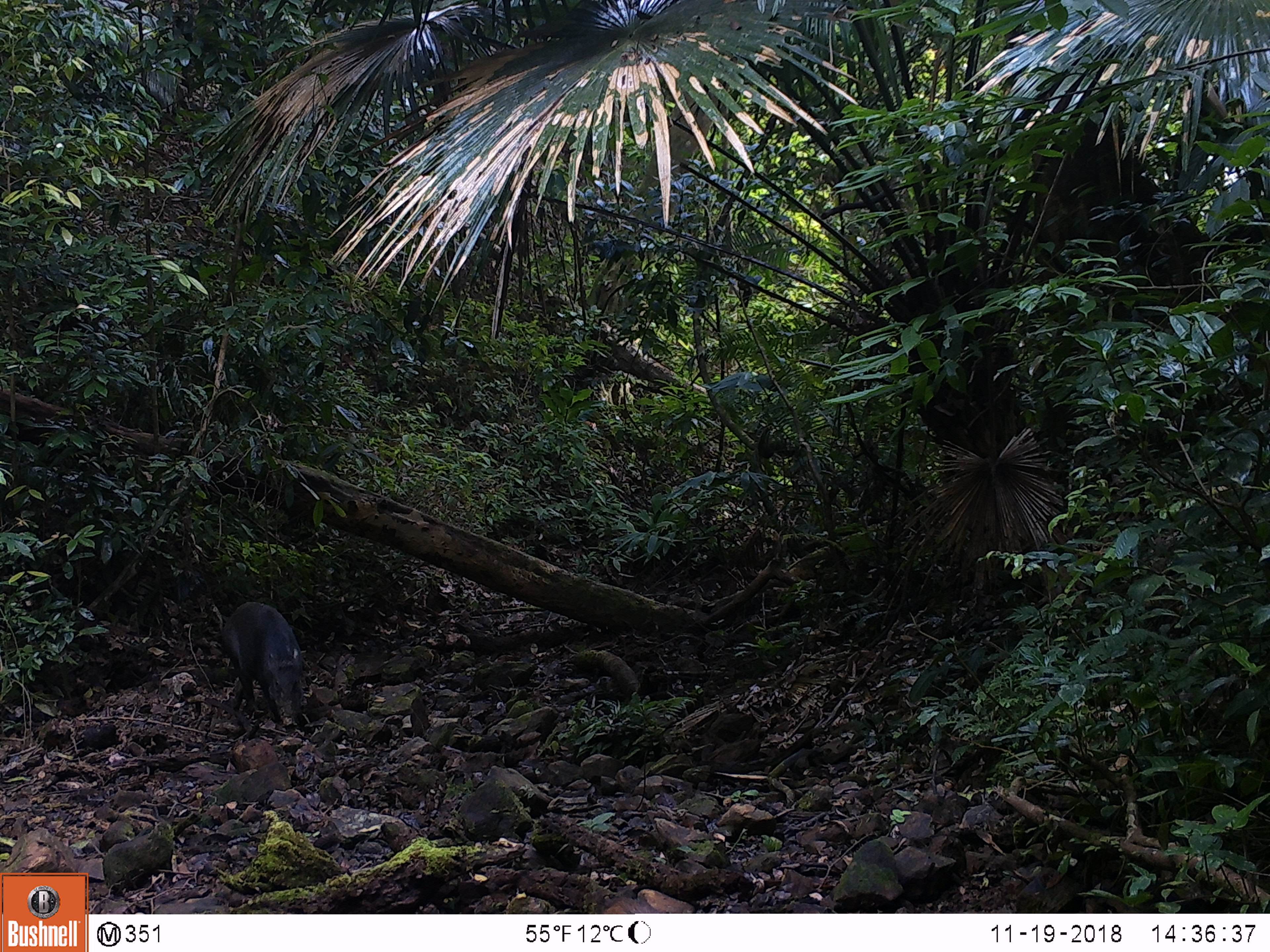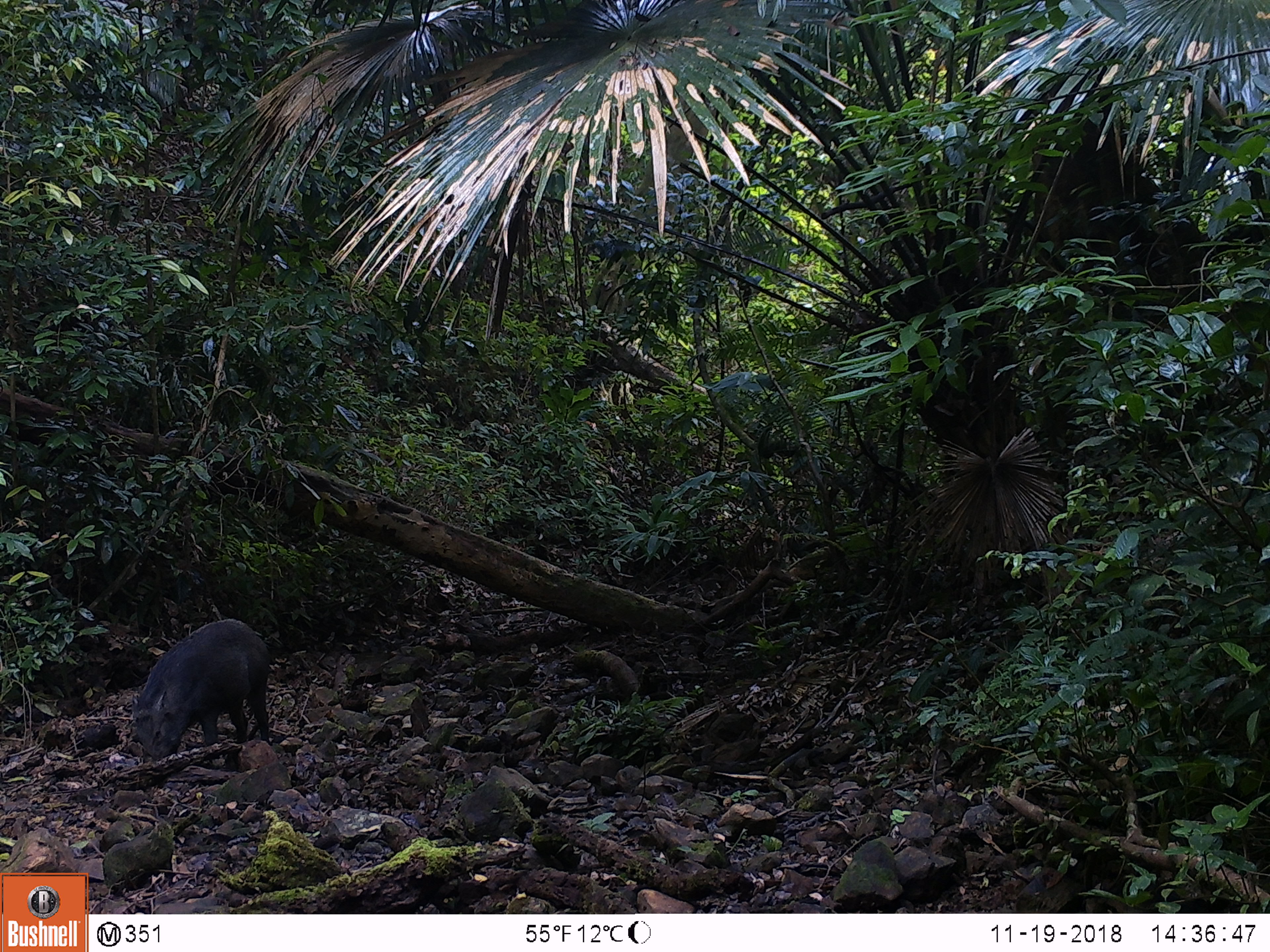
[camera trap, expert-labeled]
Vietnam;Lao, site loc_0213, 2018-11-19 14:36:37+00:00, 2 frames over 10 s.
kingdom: Animalia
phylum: Chordata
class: Mammalia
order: Artiodactyla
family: Suidae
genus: Sus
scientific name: Sus scrofa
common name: eurasian wild pig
Eurasian wild pig (Sus scrofa). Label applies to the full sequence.